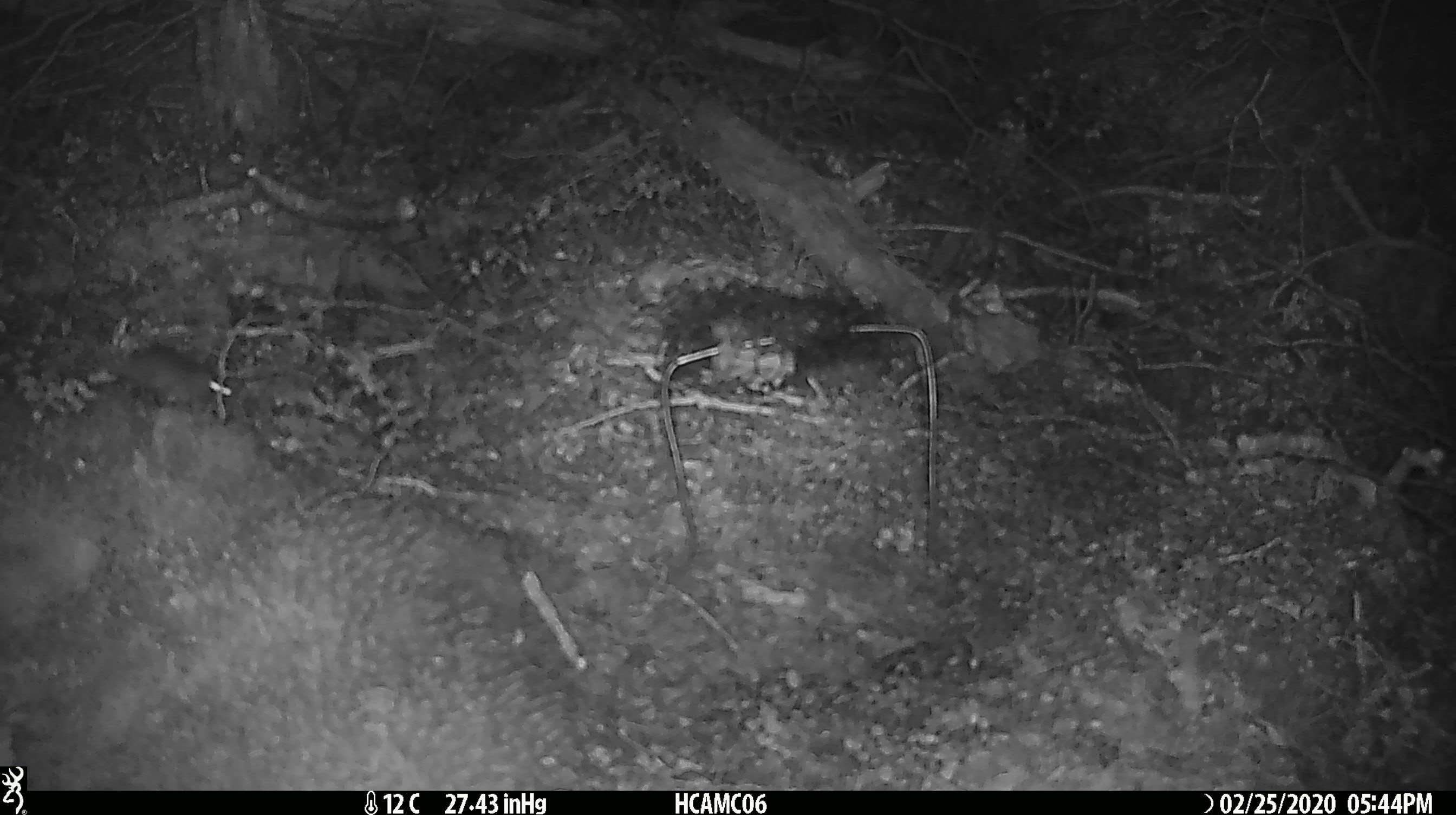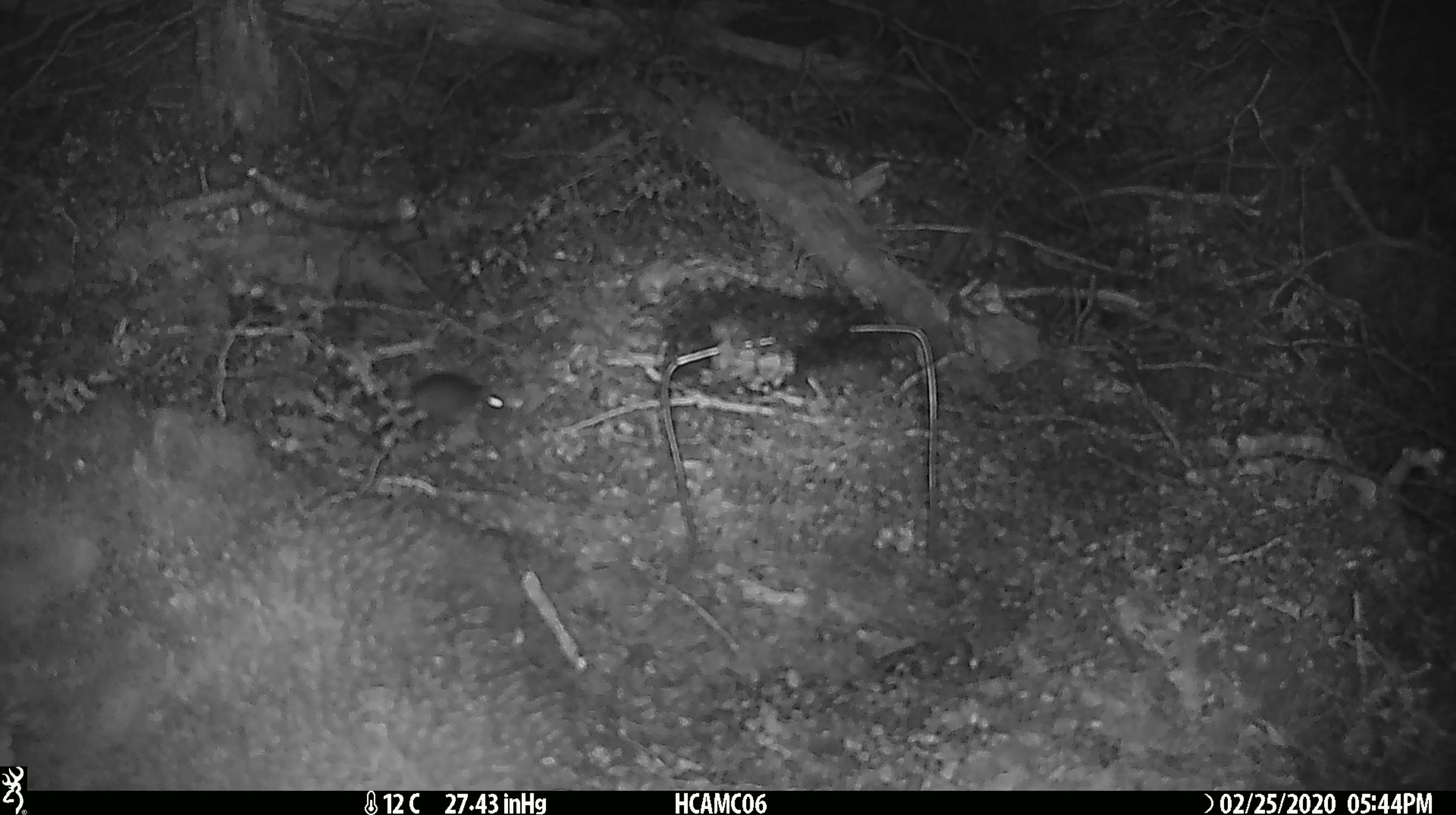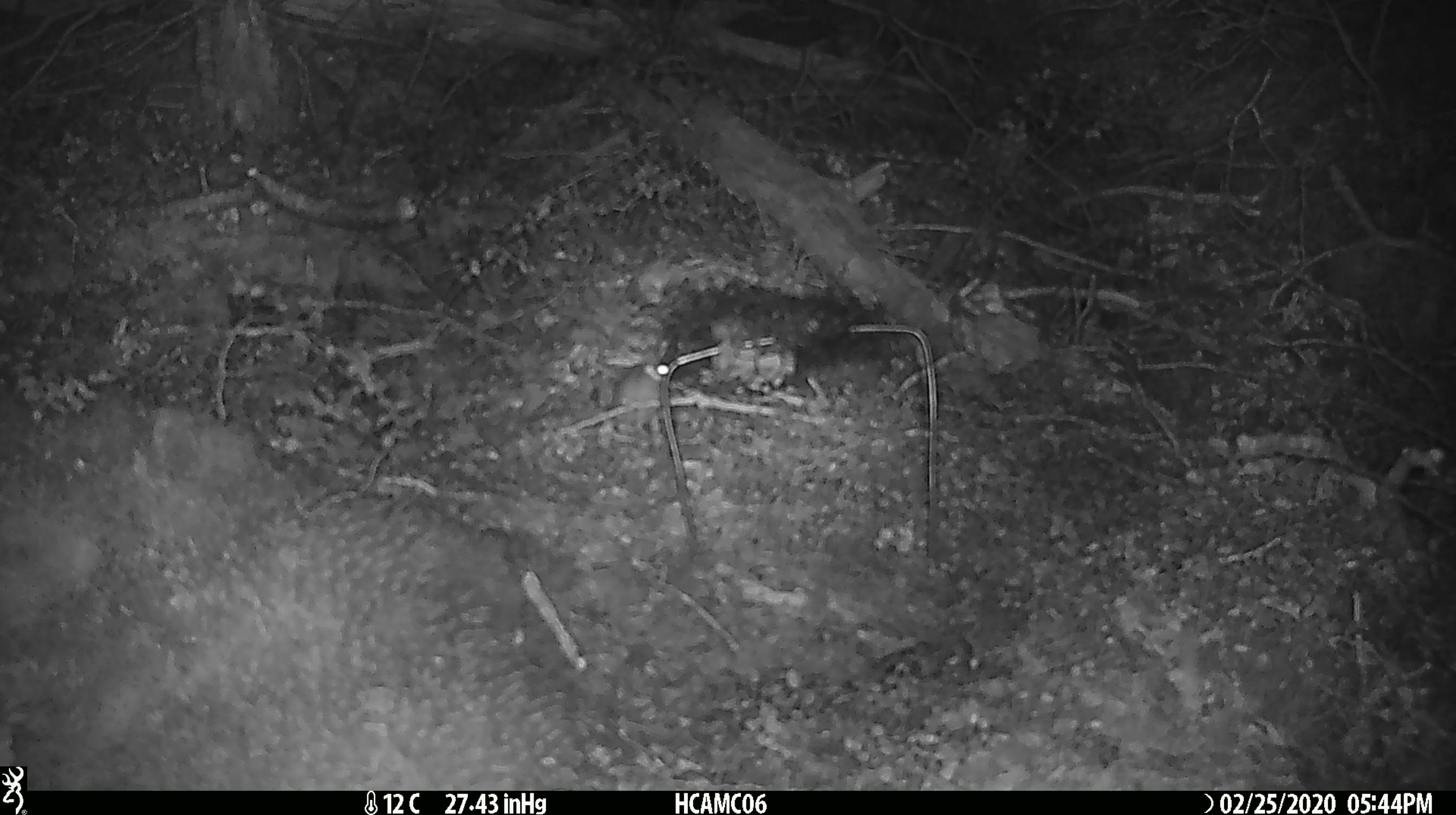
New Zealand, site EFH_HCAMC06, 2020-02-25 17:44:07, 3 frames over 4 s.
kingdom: Animalia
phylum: Chordata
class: Mammalia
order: Rodentia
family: Muridae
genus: Mus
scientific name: Mus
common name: mouse